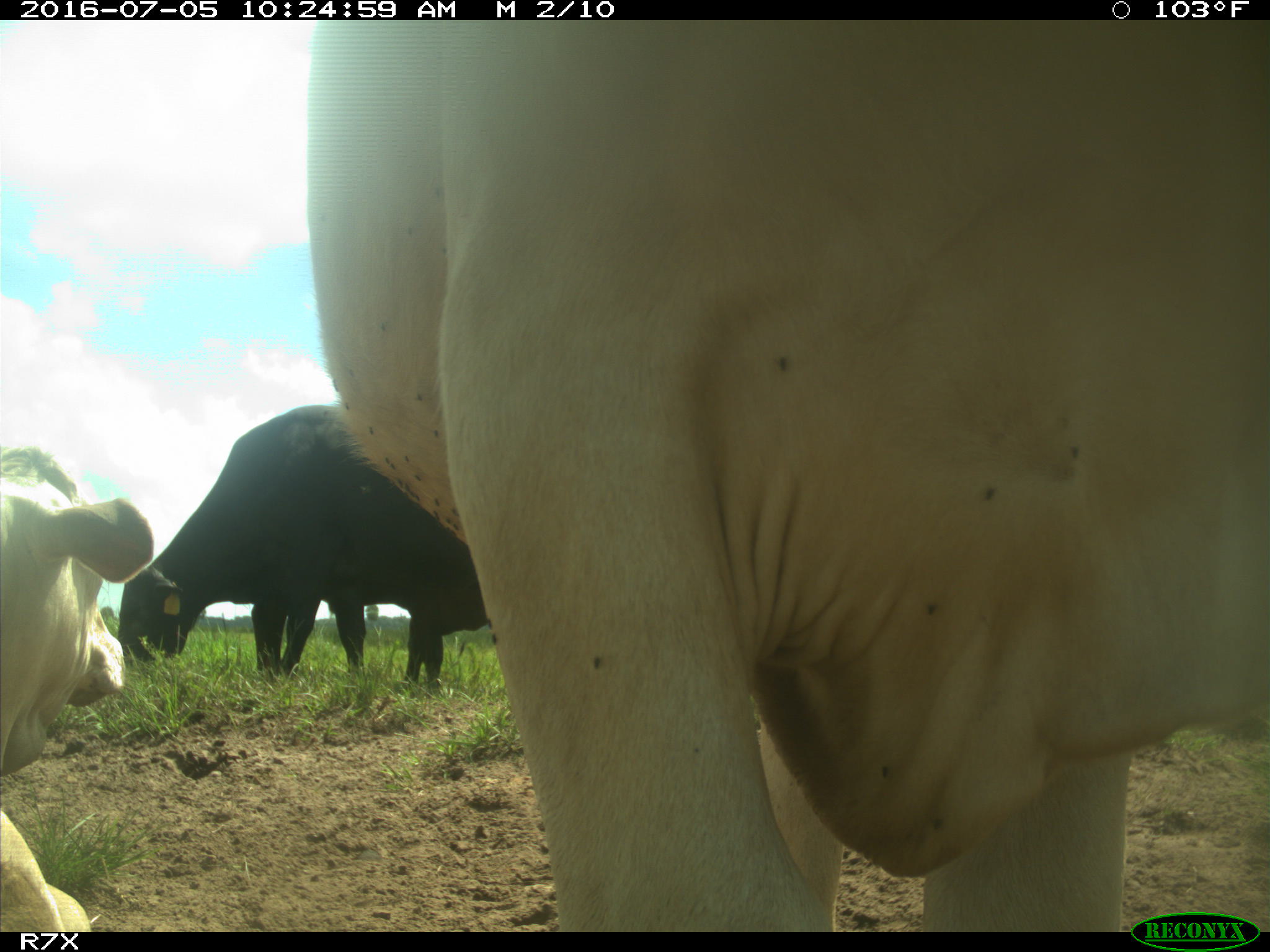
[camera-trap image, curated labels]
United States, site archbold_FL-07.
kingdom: Animalia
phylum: Chordata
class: Mammalia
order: Artiodactyla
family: Bovidae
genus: Bos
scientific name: Bos taurus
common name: domestic cow